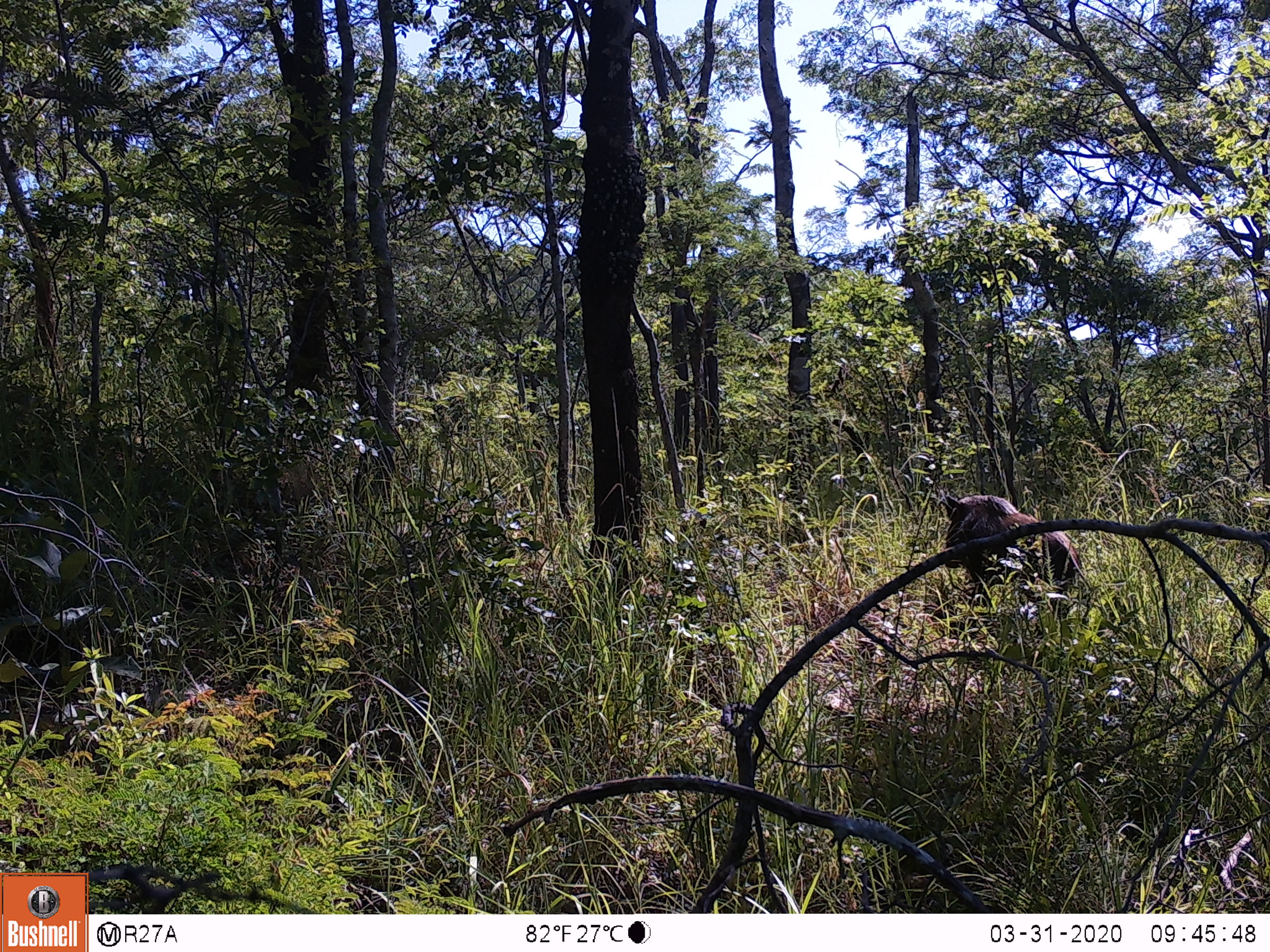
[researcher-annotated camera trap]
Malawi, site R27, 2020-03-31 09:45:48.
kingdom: Animalia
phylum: Chordata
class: Mammalia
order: Artiodactyla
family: Suidae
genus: Potamochoerus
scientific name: Potamochoerus larvatus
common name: bushpig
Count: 1.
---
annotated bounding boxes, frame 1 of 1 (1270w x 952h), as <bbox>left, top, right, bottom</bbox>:
bushpig: <bbox>940, 487, 1082, 605</bbox>